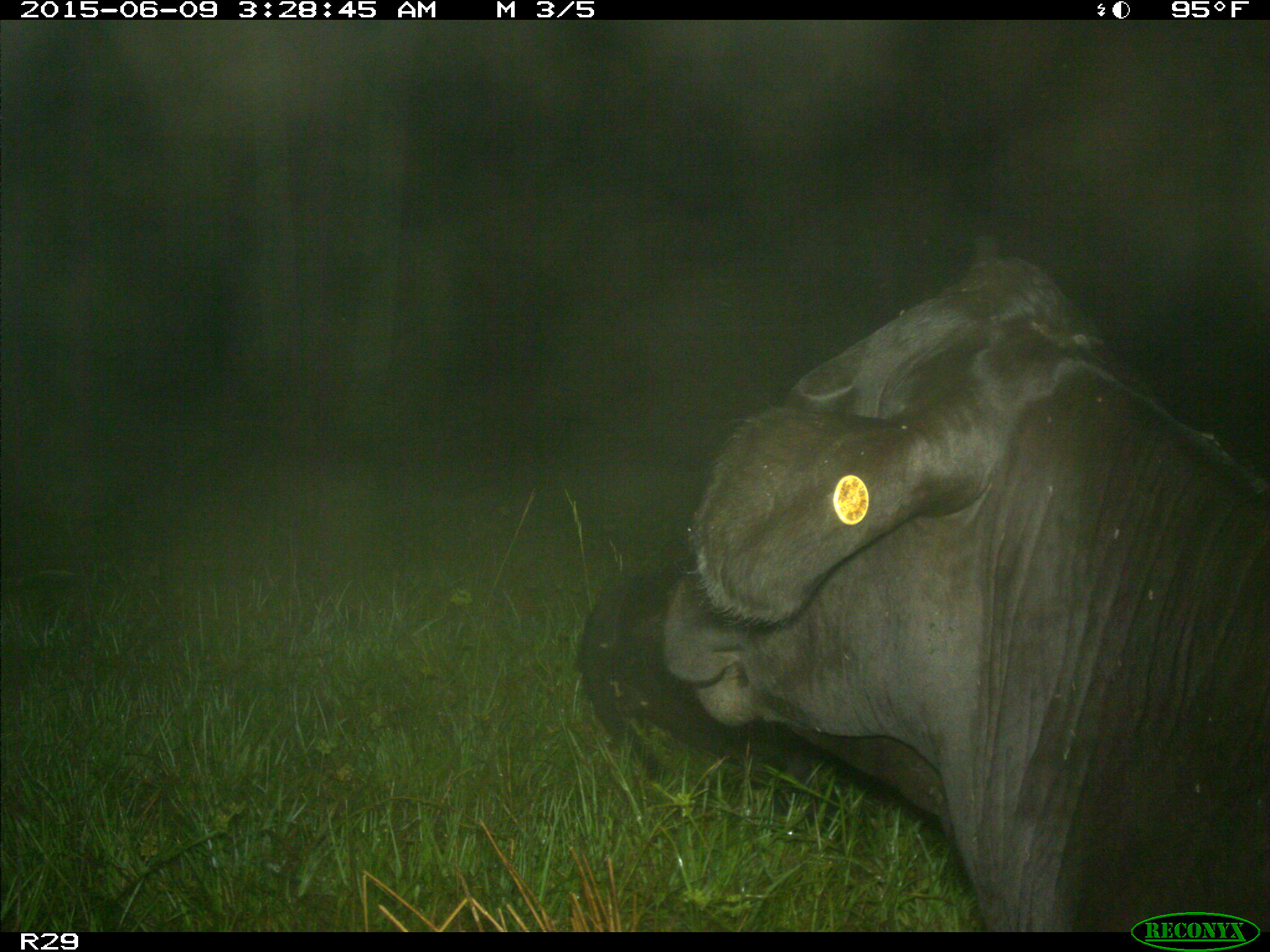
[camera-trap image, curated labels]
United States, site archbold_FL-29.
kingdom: Animalia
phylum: Chordata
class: Mammalia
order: Artiodactyla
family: Bovidae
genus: Bos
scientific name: Bos taurus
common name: domestic cow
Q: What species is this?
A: Bos taurus (domestic cow).